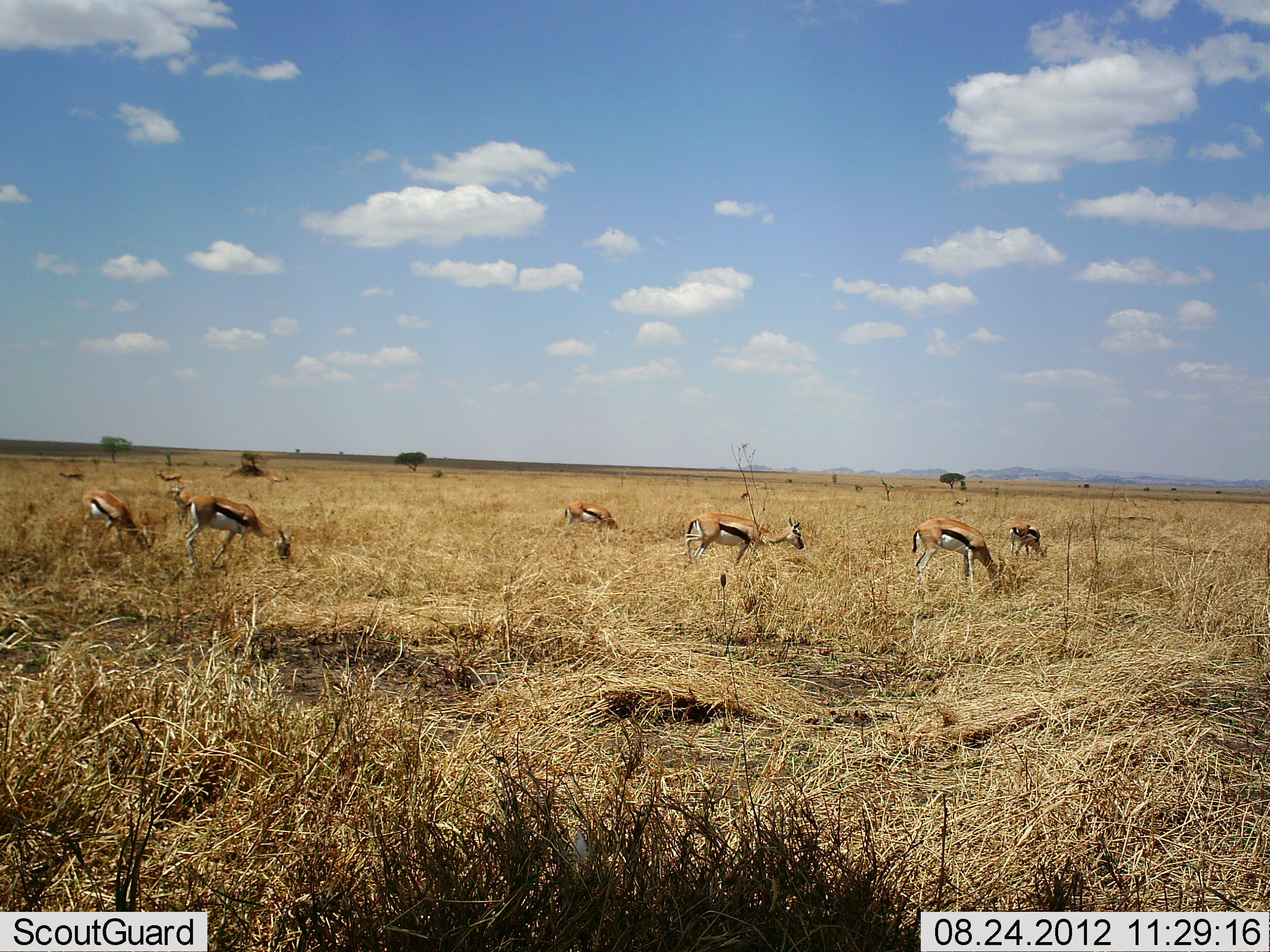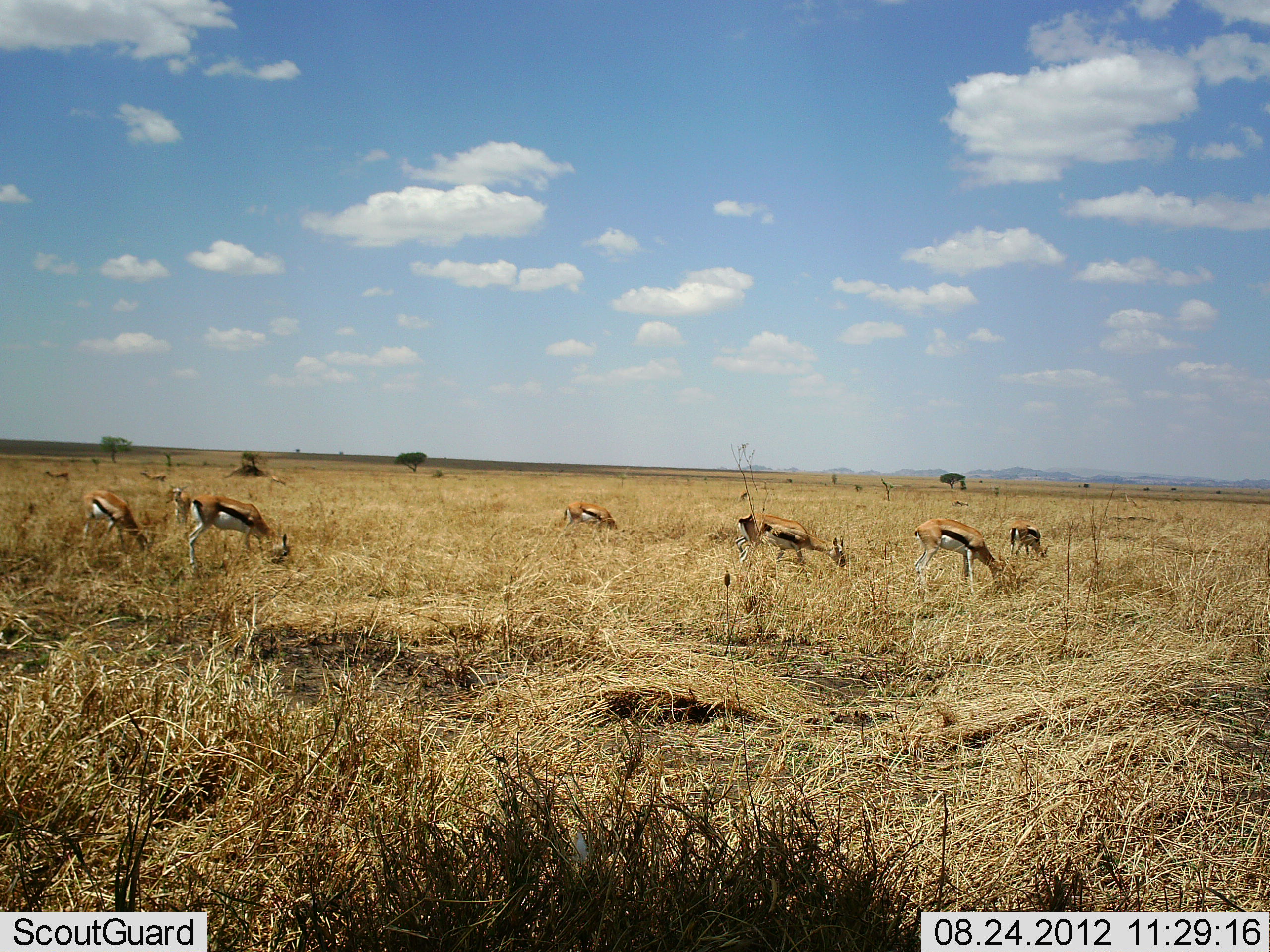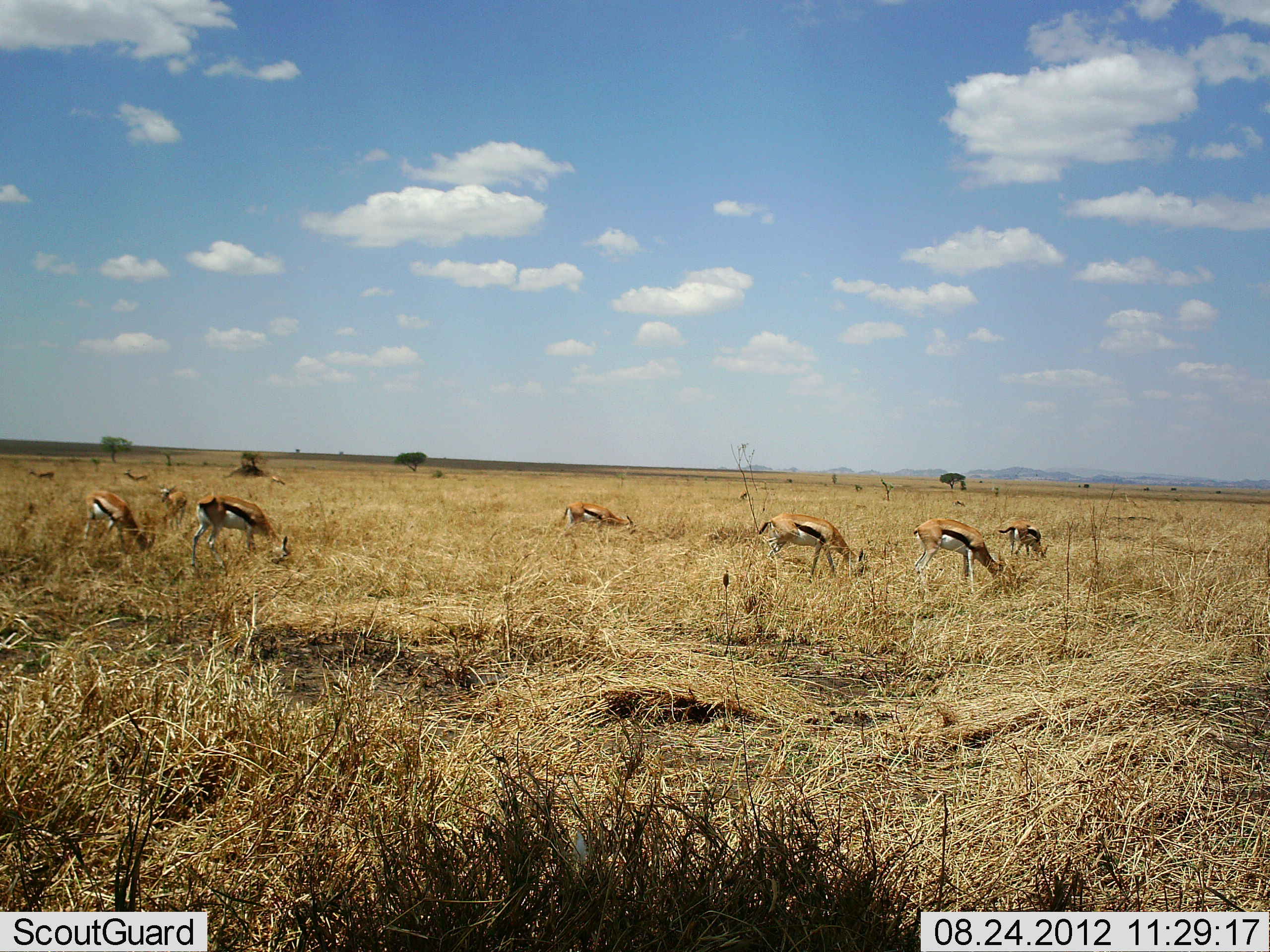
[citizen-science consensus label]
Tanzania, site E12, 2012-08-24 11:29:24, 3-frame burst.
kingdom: Animalia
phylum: Chordata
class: Mammalia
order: Artiodactyla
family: Bovidae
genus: Eudorcas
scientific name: Eudorcas thomsonii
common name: thomson's gazelle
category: gazellethomsons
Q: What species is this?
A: Gazellethomsons (thomson's gazelle) (Eudorcas thomsonii).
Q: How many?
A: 8.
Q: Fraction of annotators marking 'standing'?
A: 27%.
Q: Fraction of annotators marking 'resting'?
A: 0%.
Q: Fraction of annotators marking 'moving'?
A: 27%.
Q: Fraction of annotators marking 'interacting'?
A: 0%.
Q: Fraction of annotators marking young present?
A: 0%.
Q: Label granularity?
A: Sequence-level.